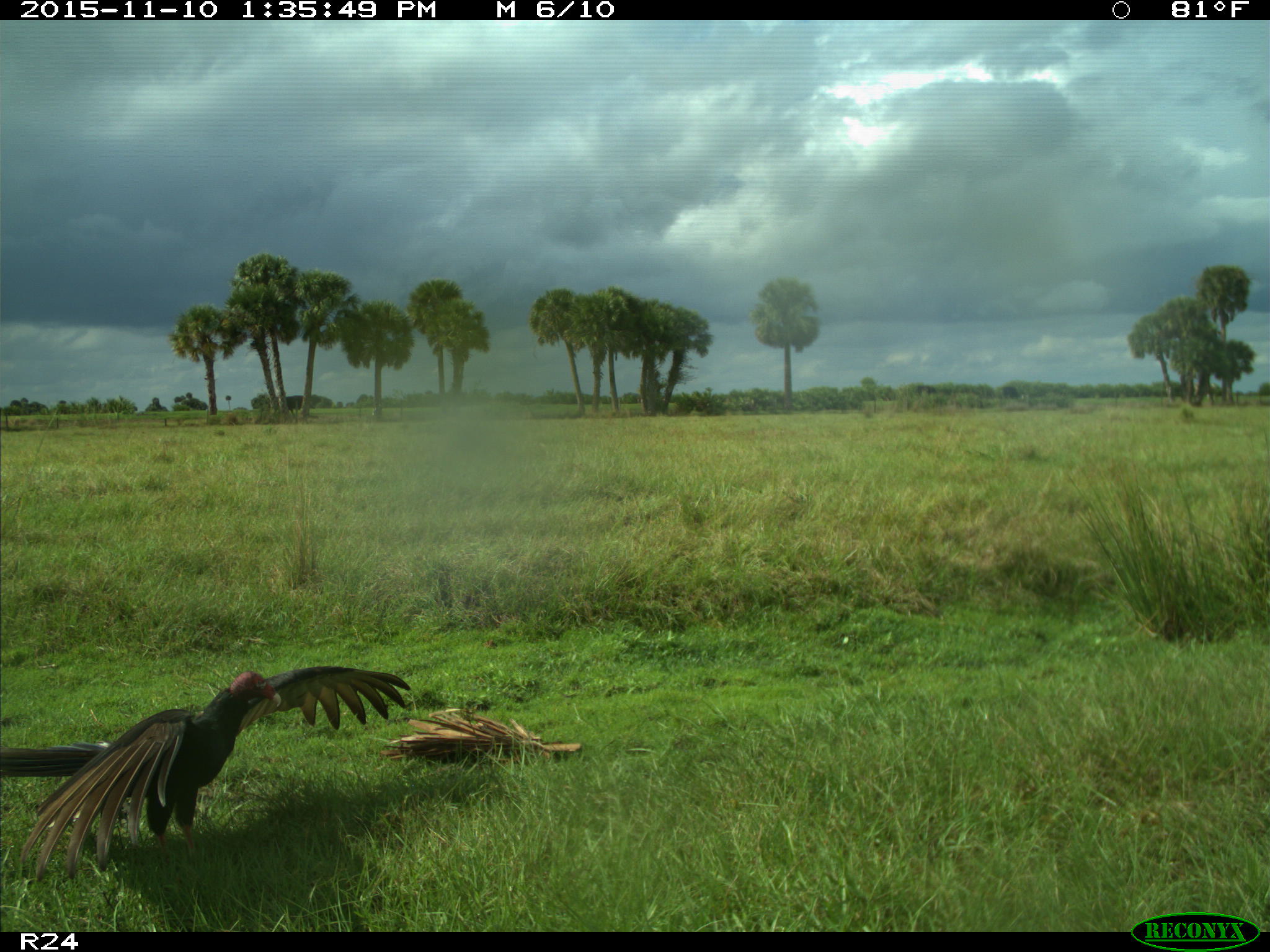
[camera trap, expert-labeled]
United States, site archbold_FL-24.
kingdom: Animalia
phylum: Chordata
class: Aves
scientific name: Aves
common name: birds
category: unidentified bird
Unidentified bird (birds) (Aves).